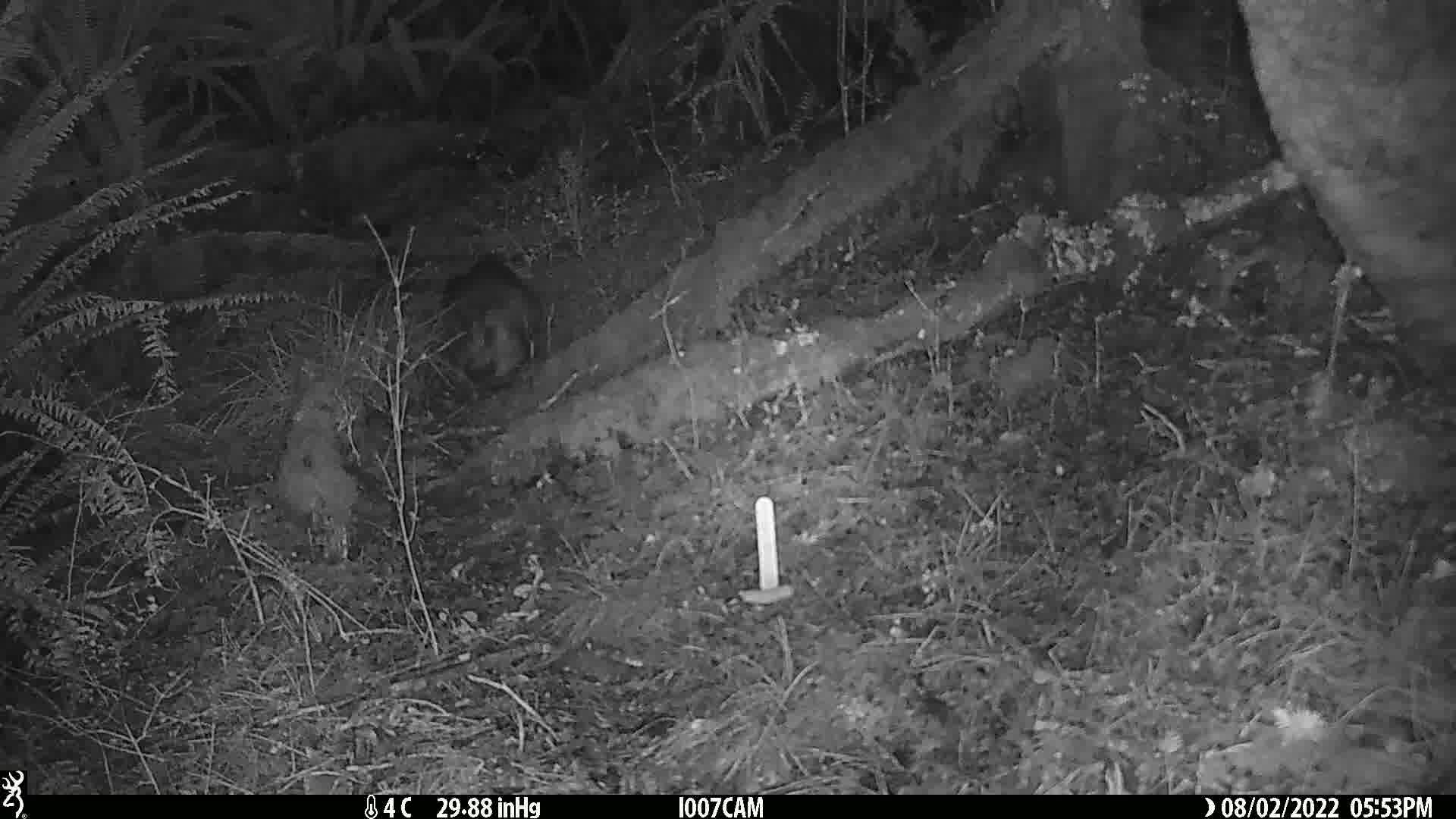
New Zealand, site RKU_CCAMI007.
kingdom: Animalia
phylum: Chordata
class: Mammalia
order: Diprotodontia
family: Phalangeridae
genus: Trichosurus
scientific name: Trichosurus vulpecula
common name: common brushtail possum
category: possum